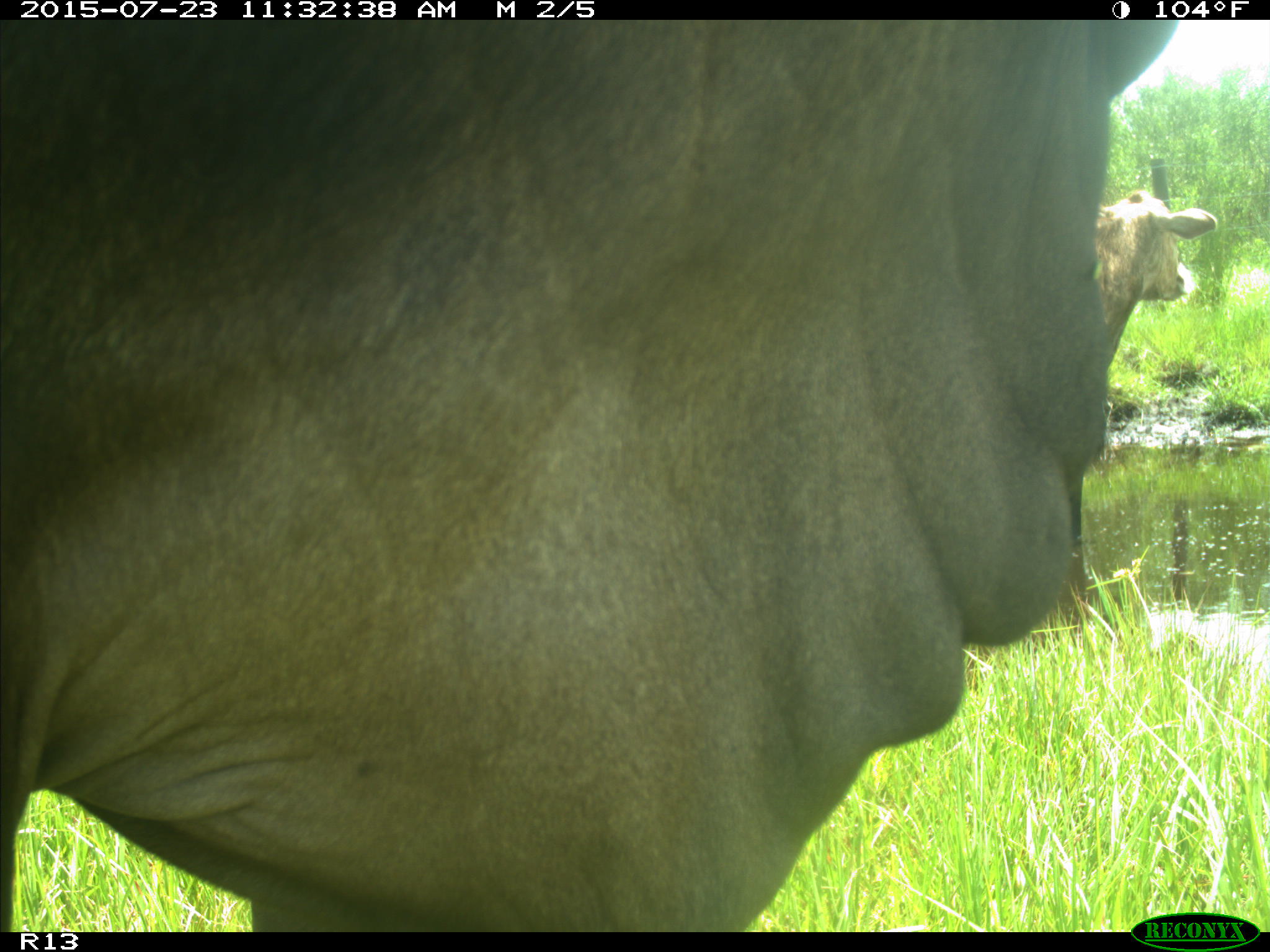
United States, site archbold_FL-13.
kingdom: Animalia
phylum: Chordata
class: Mammalia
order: Artiodactyla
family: Bovidae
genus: Bos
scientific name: Bos taurus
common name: domestic cow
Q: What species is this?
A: Bos taurus (domestic cow).